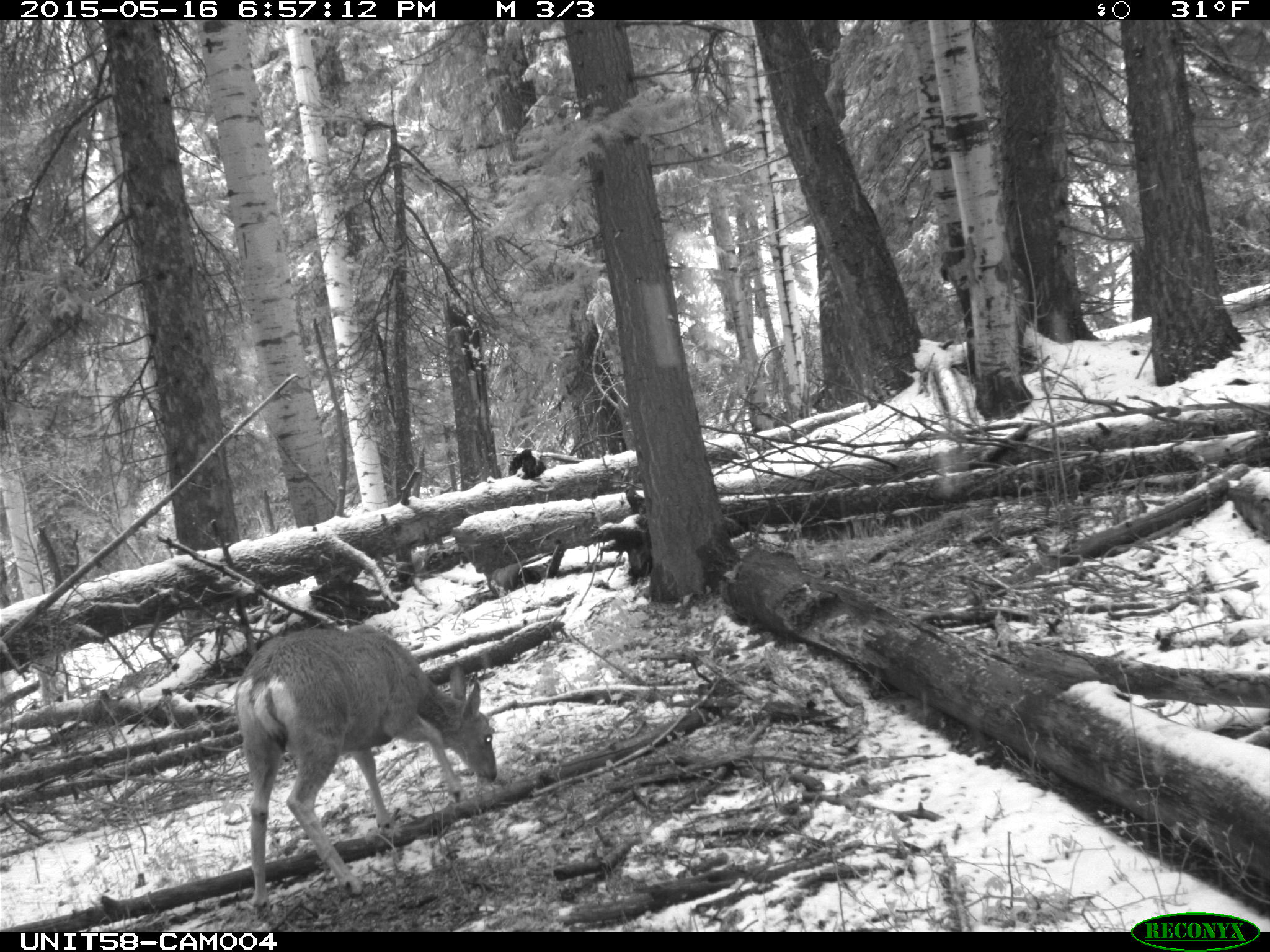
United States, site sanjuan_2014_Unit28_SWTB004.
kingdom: Animalia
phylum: Chordata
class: Mammalia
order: Artiodactyla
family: Cervidae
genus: Odocoileus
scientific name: Odocoileus hemionus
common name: mule deer